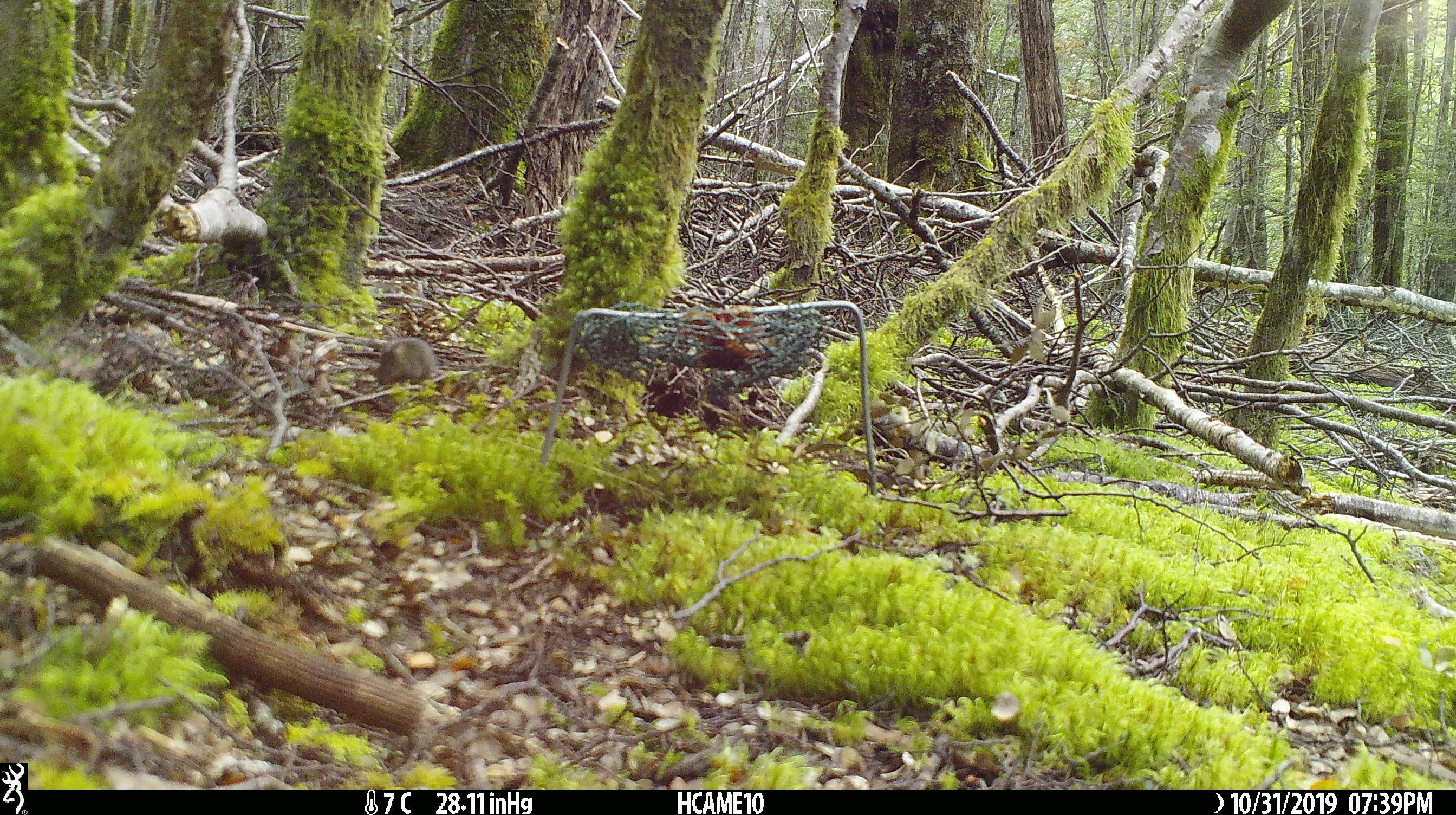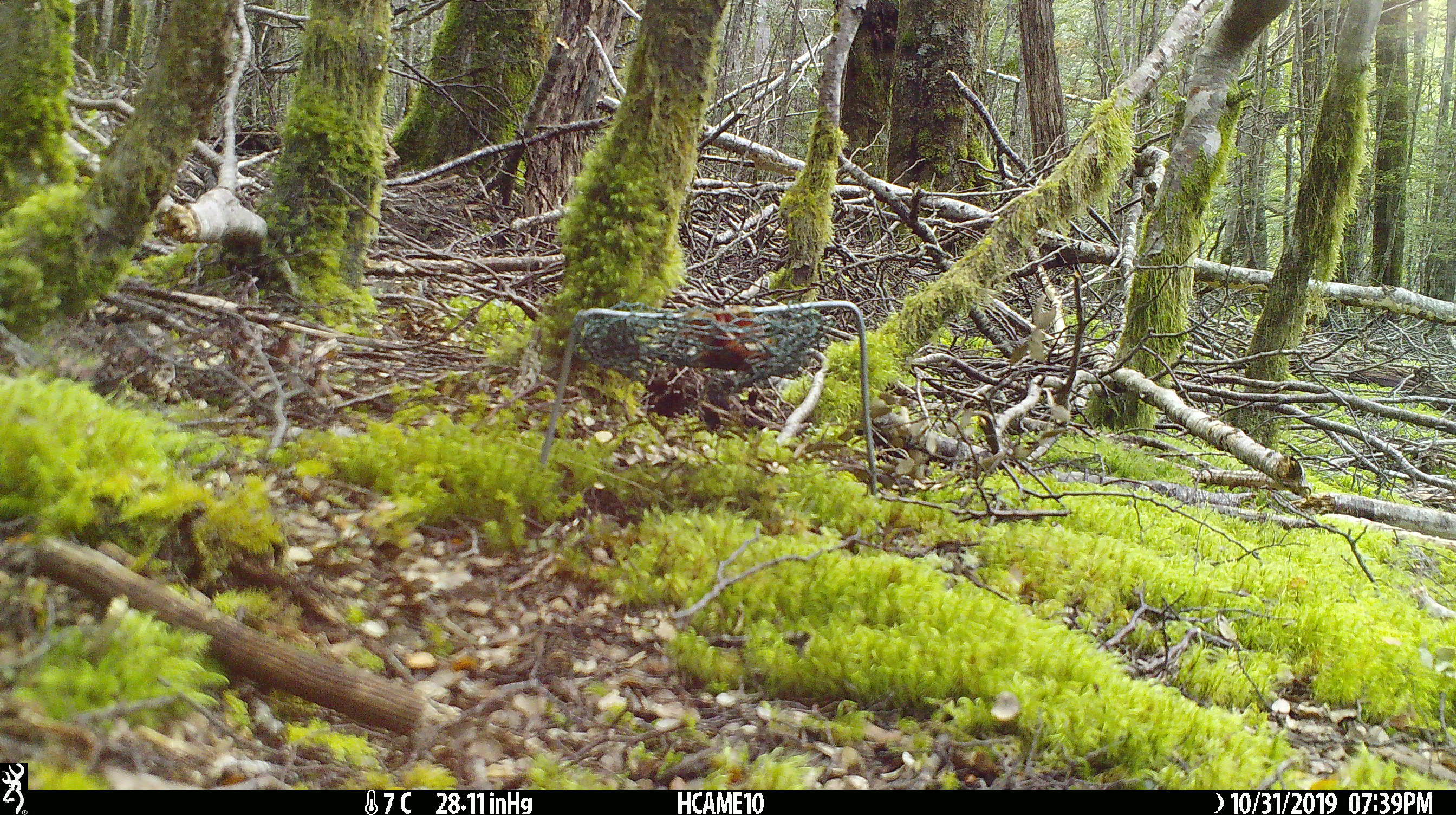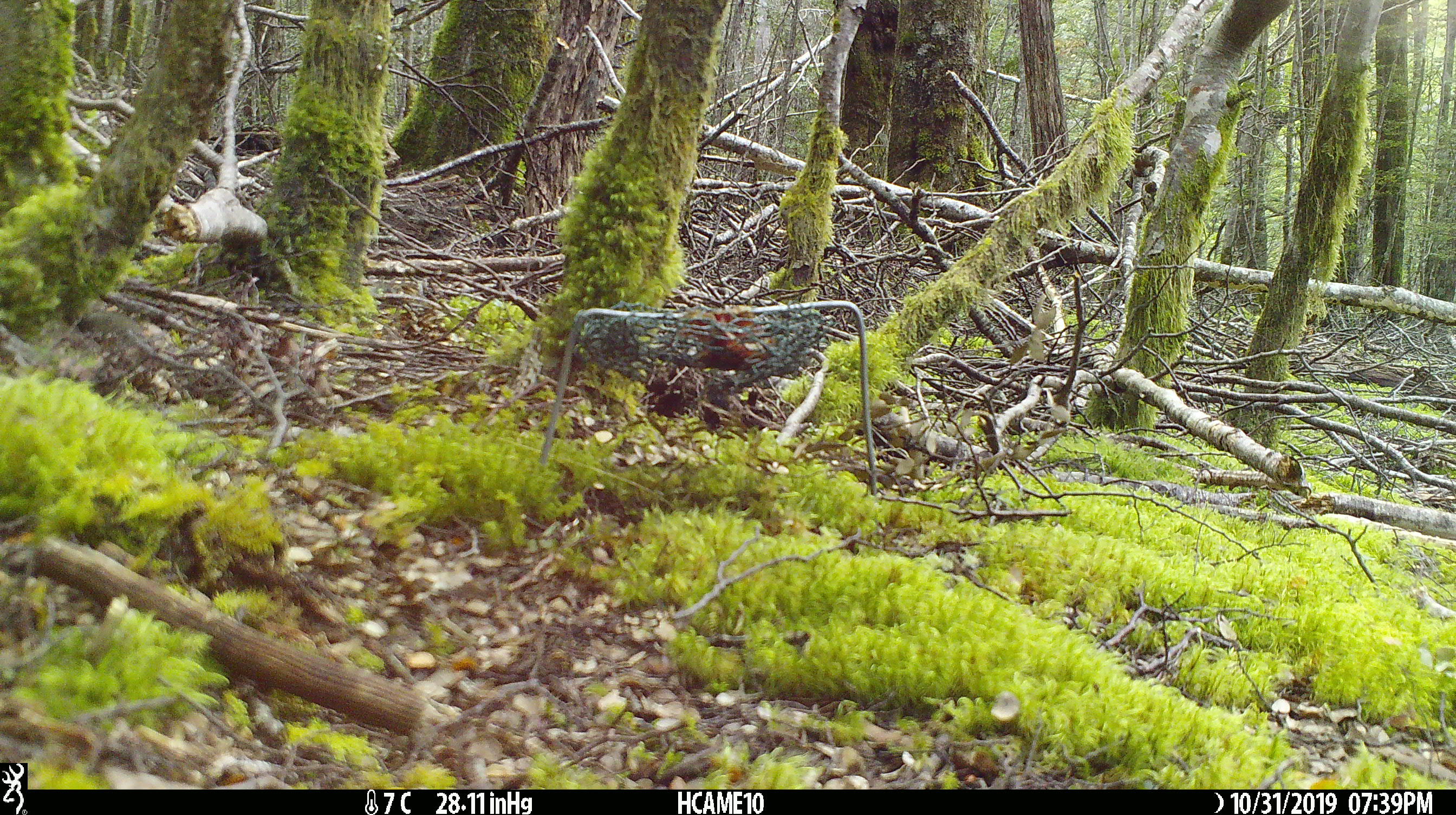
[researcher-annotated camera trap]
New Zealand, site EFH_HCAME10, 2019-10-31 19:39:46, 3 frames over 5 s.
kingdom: Animalia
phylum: Chordata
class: Mammalia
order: Rodentia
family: Muridae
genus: Mus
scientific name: Mus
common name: mouse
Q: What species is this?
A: Mouse (Mus).